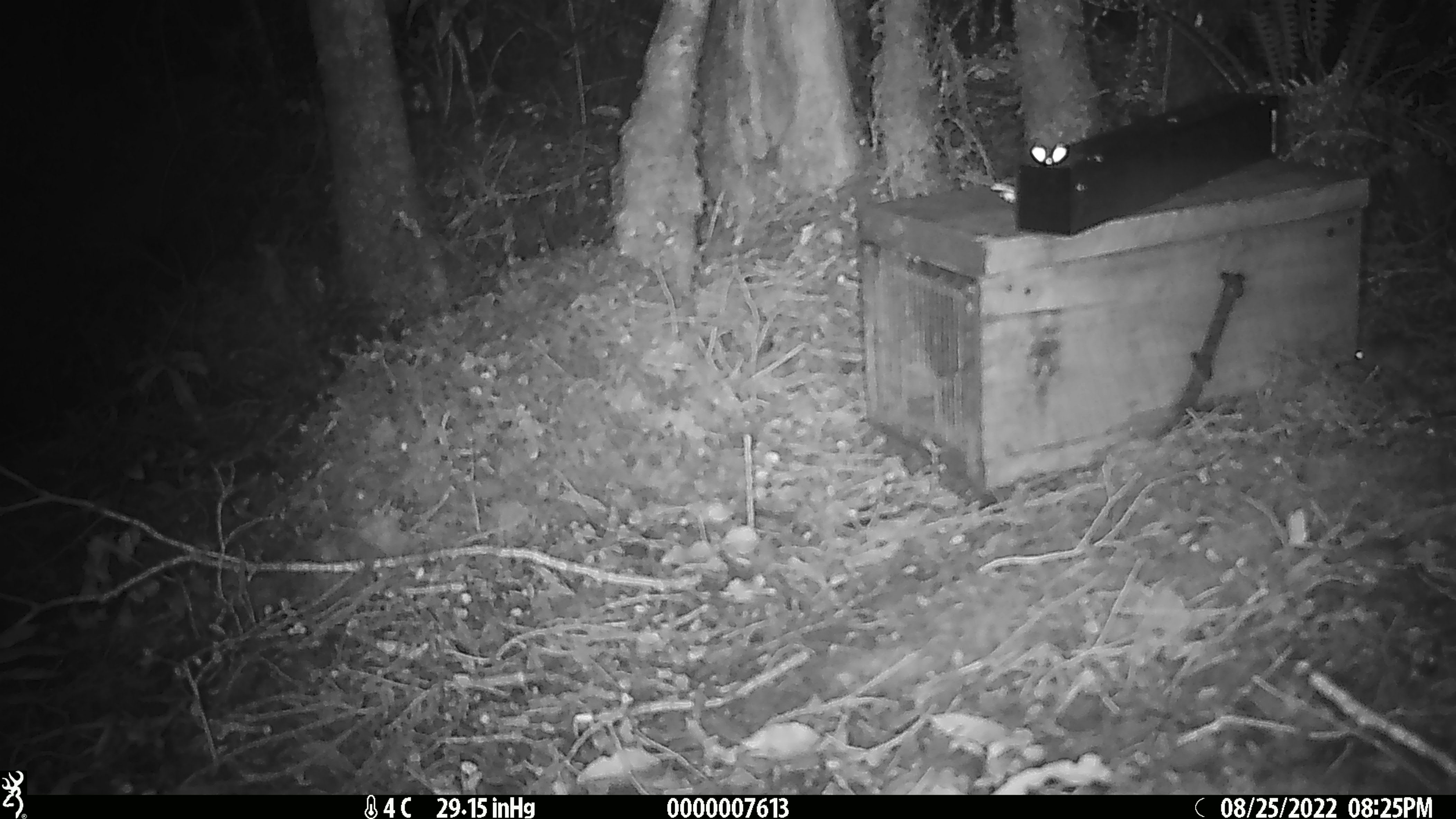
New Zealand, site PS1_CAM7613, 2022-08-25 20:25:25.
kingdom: Animalia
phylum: Chordata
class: Mammalia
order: Rodentia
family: Muridae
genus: Mus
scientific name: Mus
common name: mouse